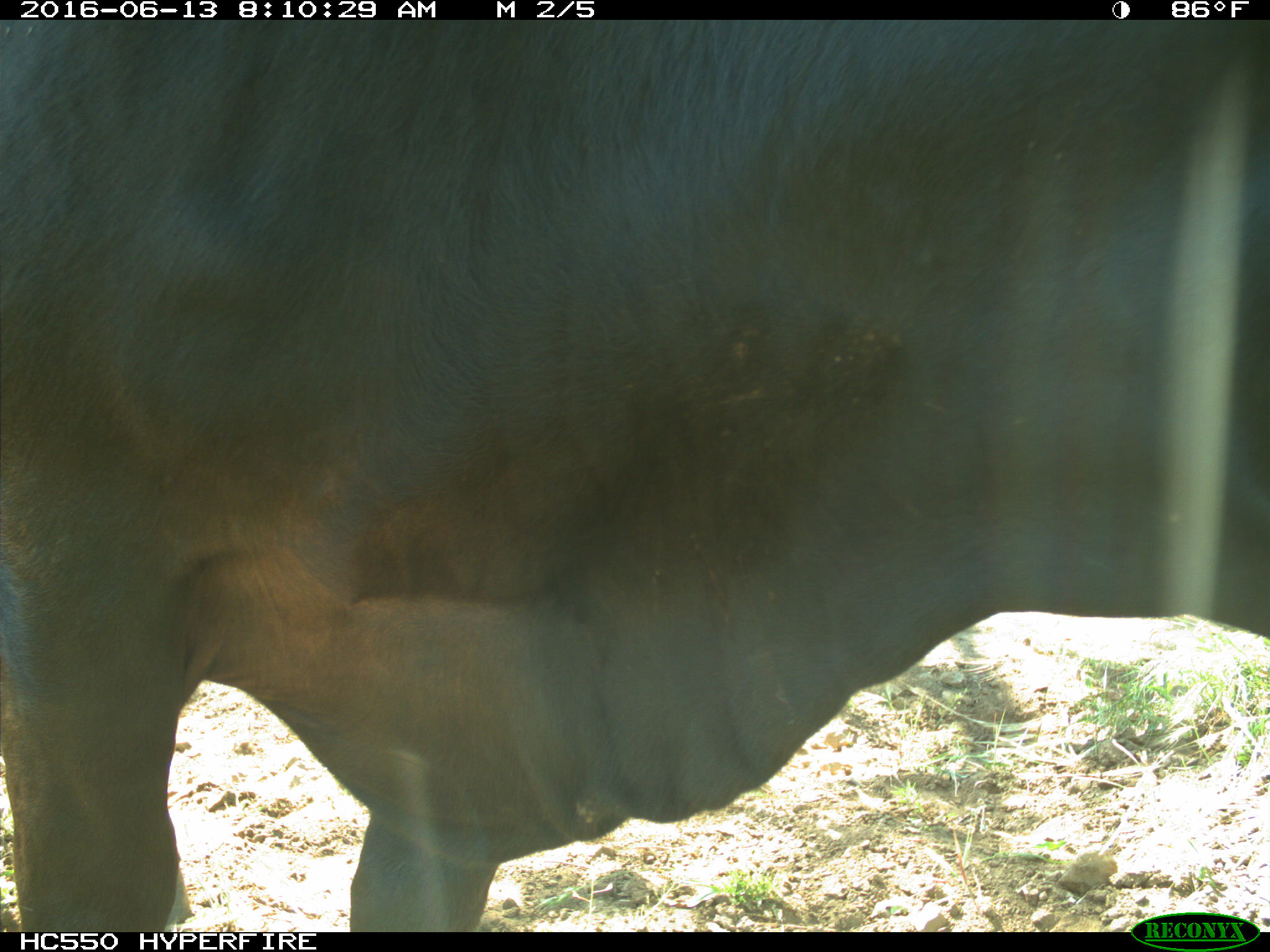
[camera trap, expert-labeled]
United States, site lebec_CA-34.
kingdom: Animalia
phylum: Chordata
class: Mammalia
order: Artiodactyla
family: Bovidae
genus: Bos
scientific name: Bos taurus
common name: domestic cow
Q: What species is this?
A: Bos taurus (domestic cow).